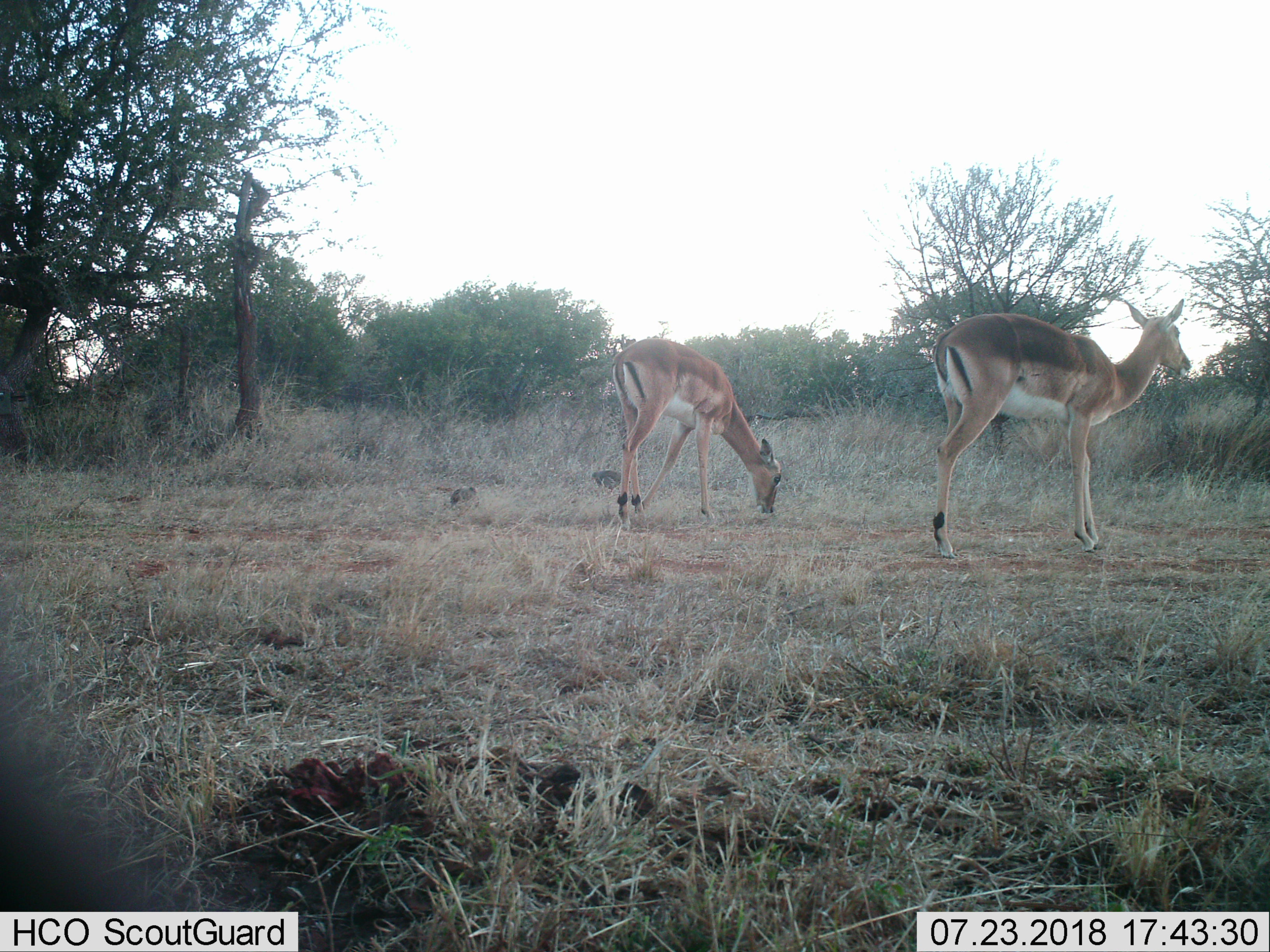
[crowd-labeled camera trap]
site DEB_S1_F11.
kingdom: Animalia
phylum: Chordata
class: Mammalia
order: Artiodactyla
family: Bovidae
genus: Aepyceros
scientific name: Aepyceros melampus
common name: impala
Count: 2.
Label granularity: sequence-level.